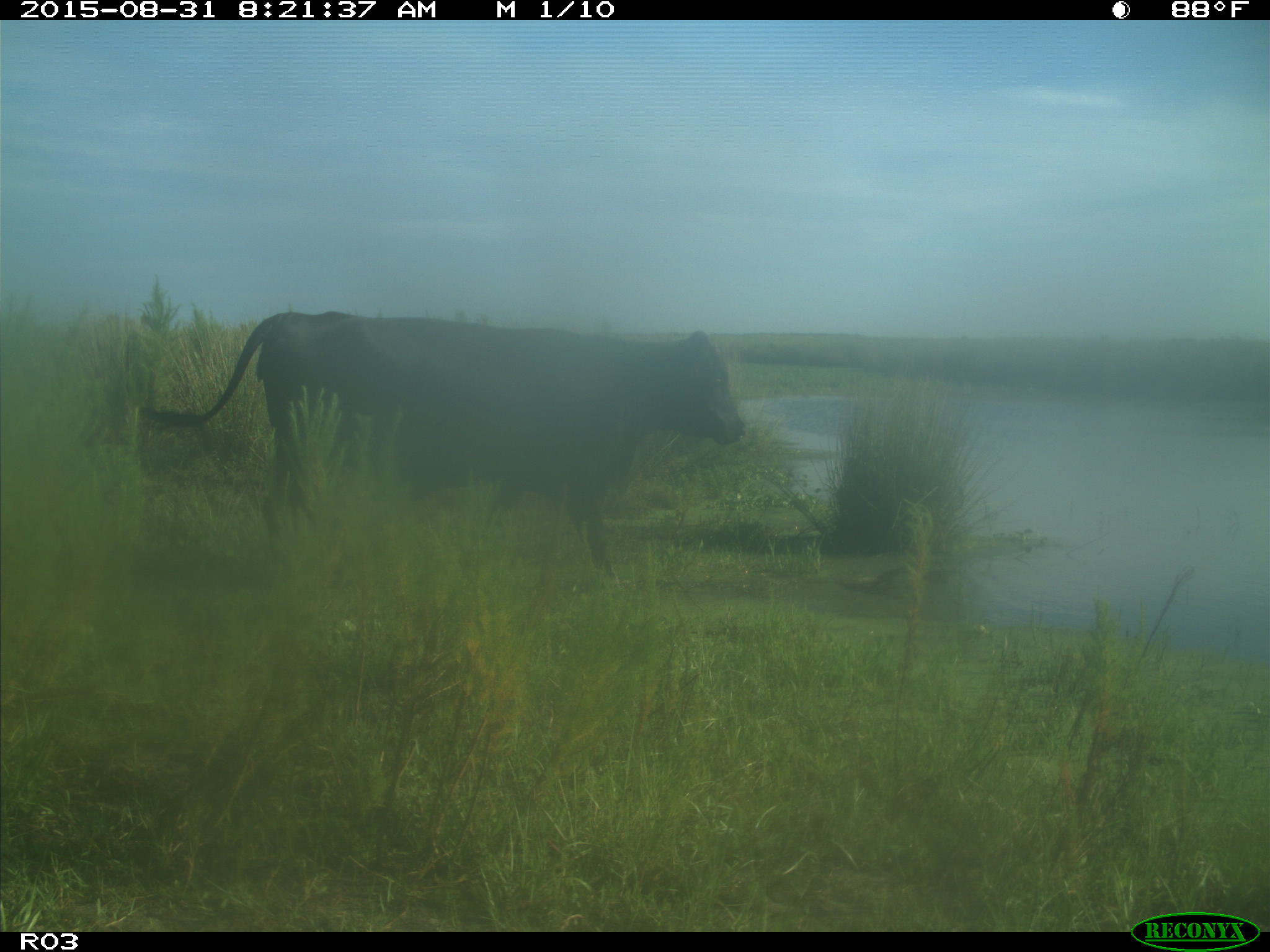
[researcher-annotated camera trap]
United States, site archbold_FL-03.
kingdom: Animalia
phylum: Chordata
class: Mammalia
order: Artiodactyla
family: Bovidae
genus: Bos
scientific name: Bos taurus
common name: domestic cow